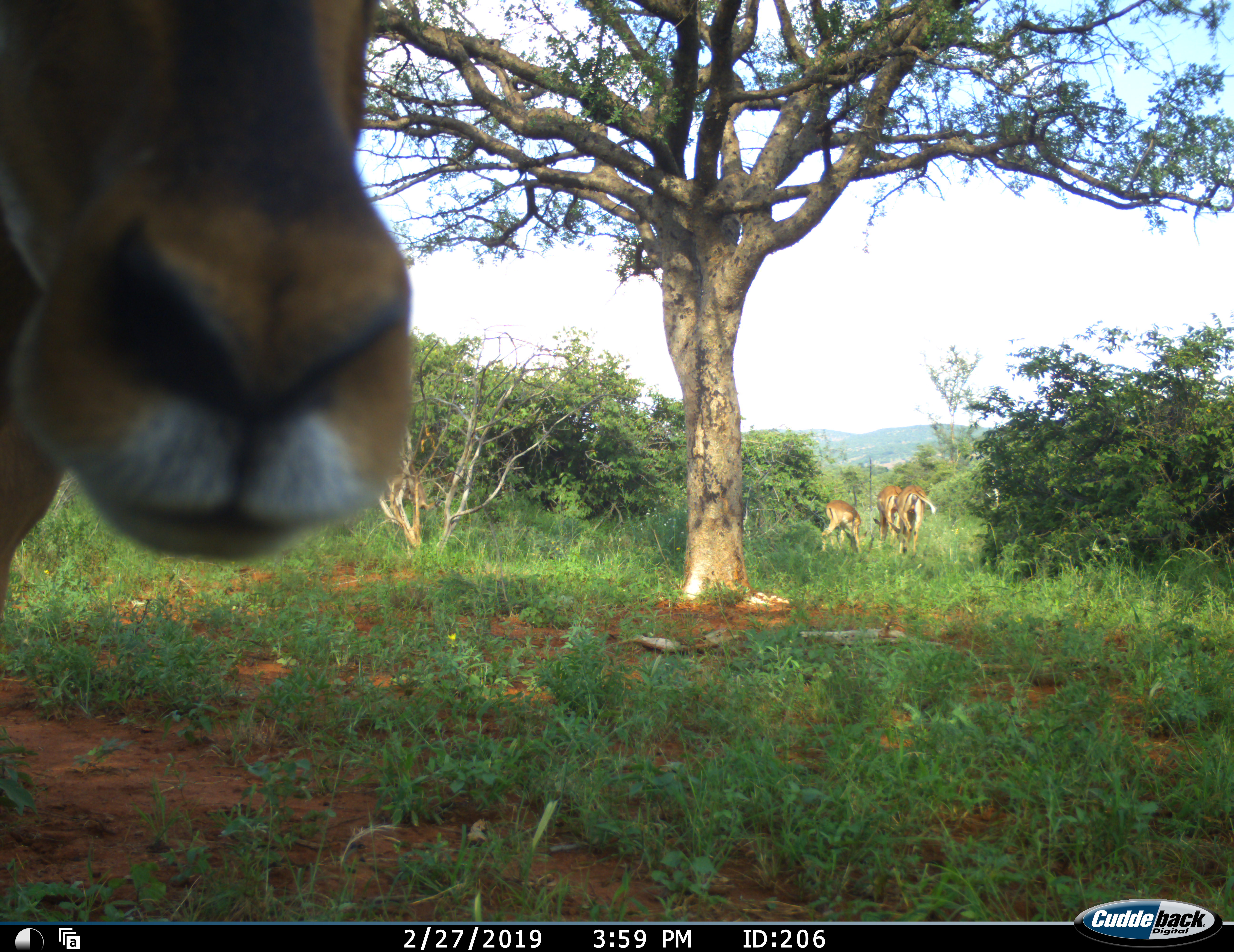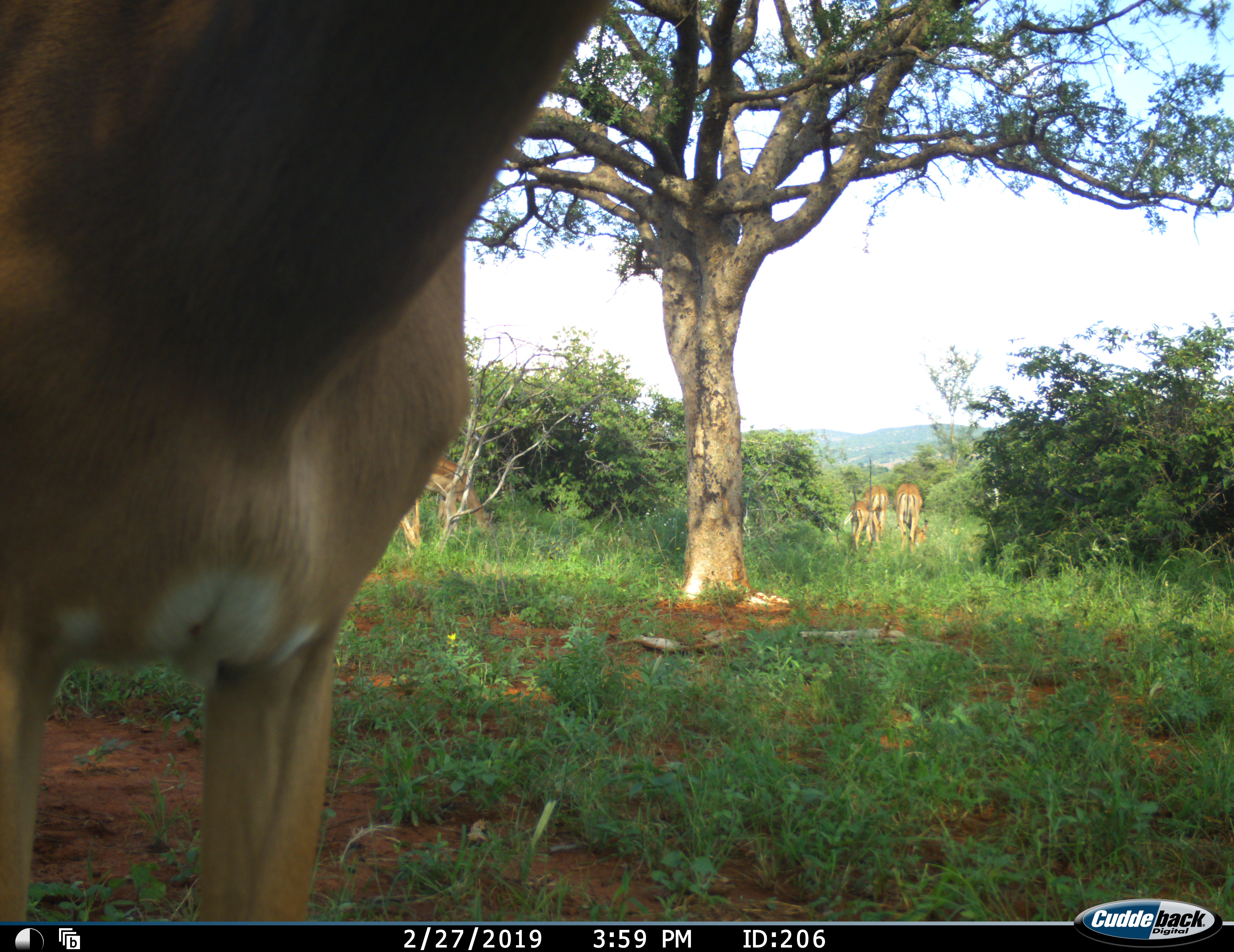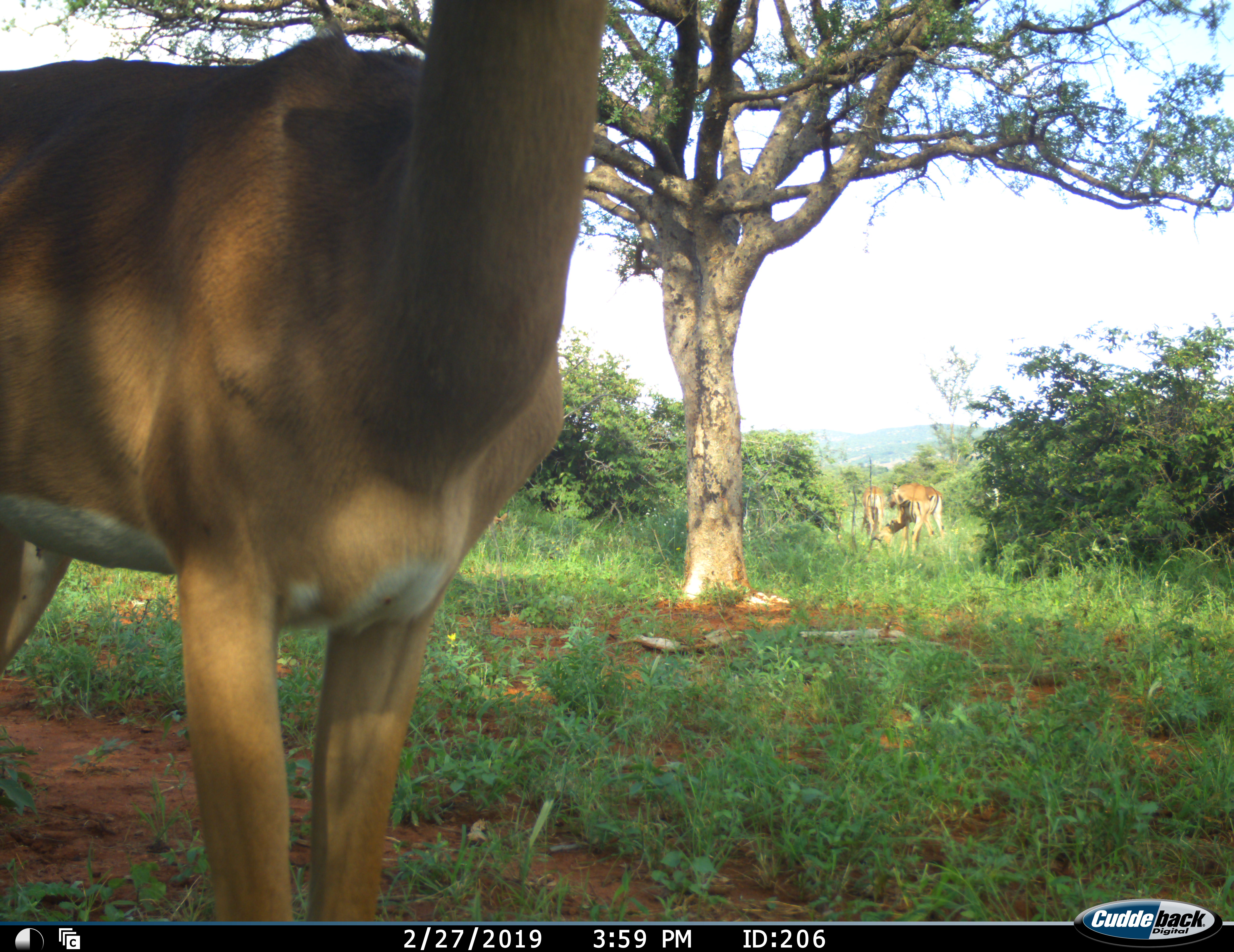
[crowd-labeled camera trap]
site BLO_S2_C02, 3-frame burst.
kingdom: Animalia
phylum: Chordata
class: Mammalia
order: Artiodactyla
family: Bovidae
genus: Aepyceros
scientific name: Aepyceros melampus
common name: impala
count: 5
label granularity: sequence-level